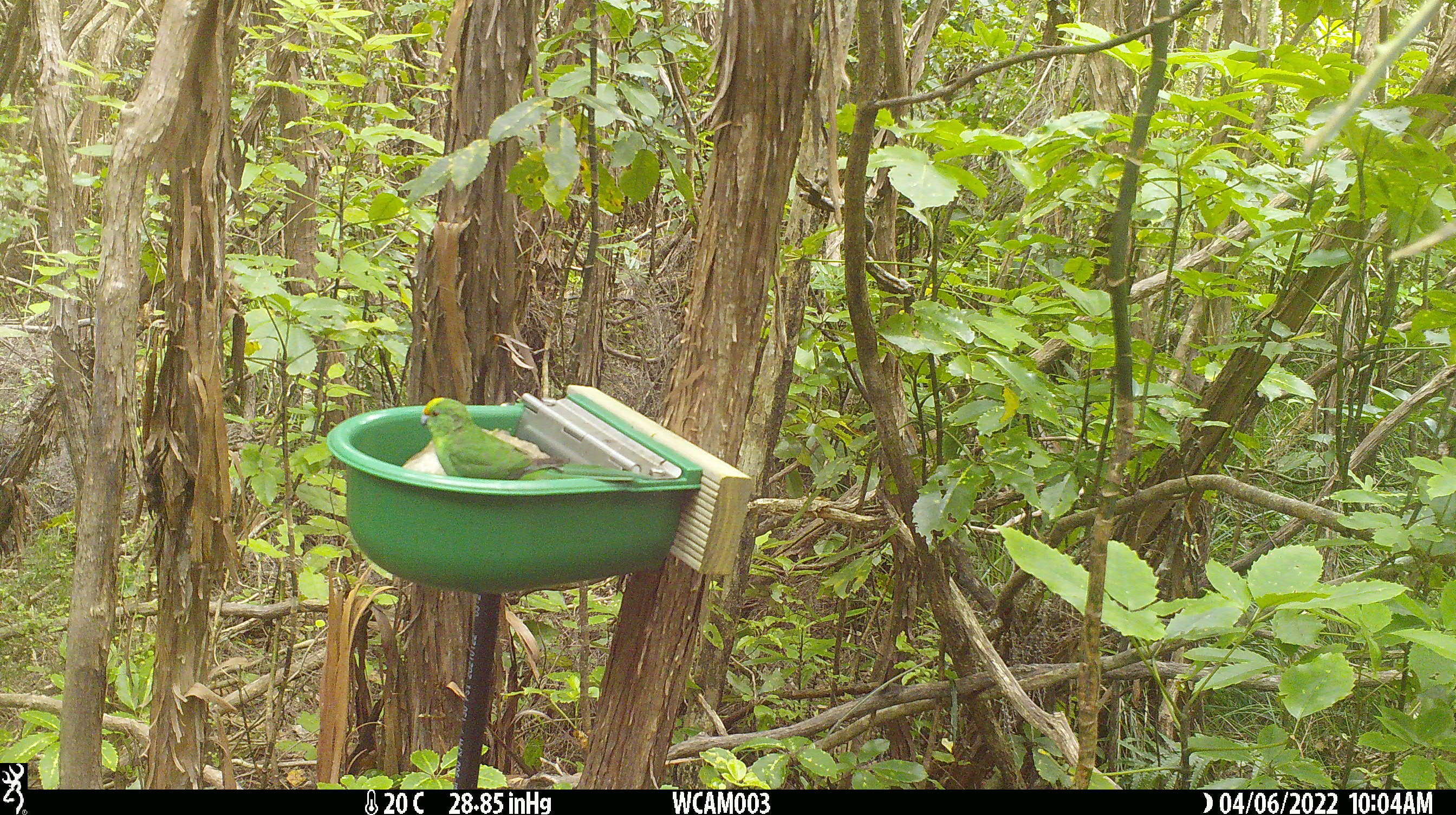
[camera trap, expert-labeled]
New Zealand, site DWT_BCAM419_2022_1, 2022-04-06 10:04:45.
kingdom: Animalia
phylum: Chordata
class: Aves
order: Psittaciformes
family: Psittaculidae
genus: Cyanoramphus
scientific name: Cyanoramphus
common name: parakeet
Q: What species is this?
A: Parakeet (Cyanoramphus).